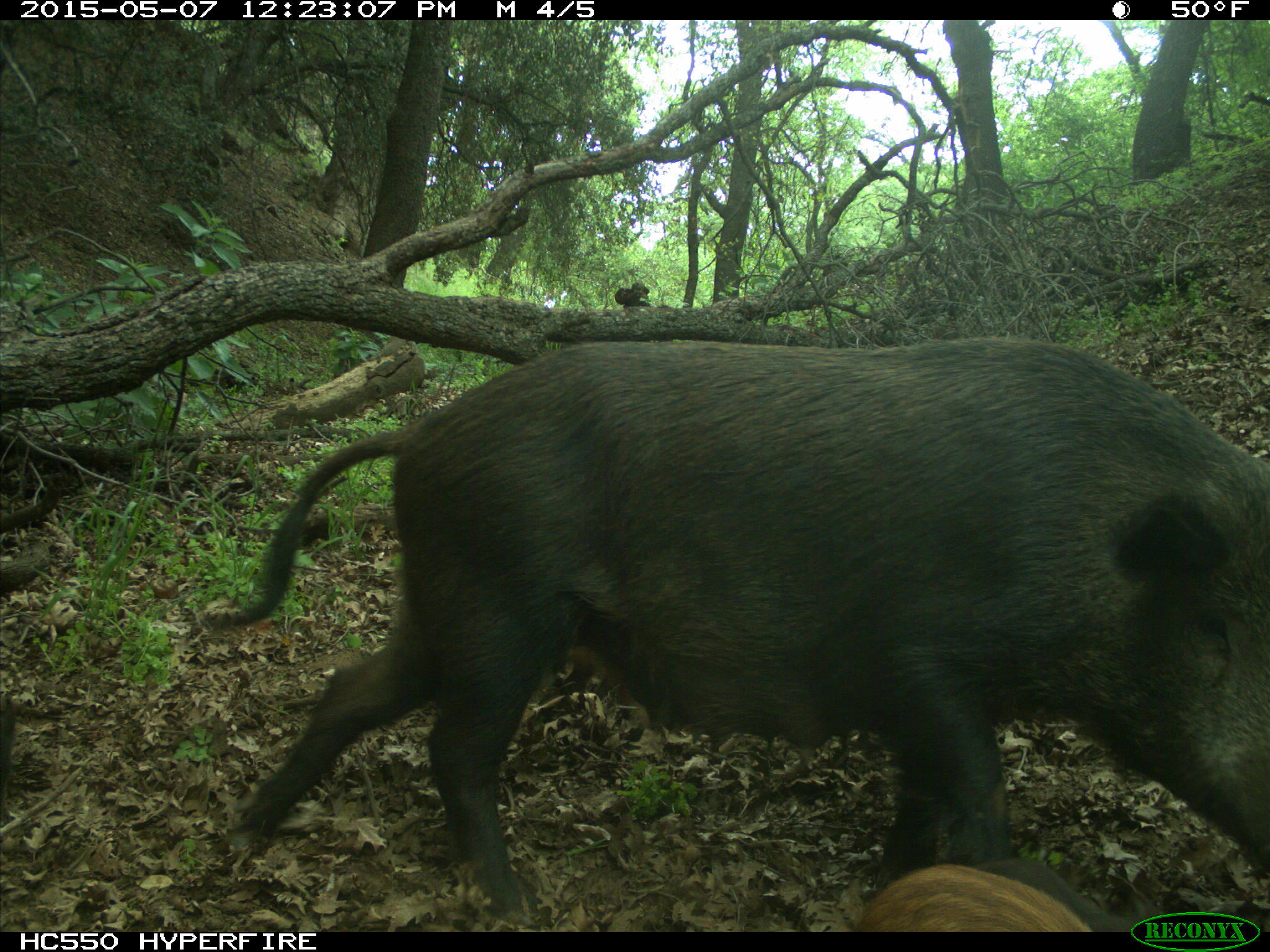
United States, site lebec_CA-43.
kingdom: Animalia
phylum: Chordata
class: Mammalia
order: Artiodactyla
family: Suidae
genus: Sus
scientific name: Sus scrofa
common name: wild boar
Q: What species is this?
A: Sus scrofa (wild boar).